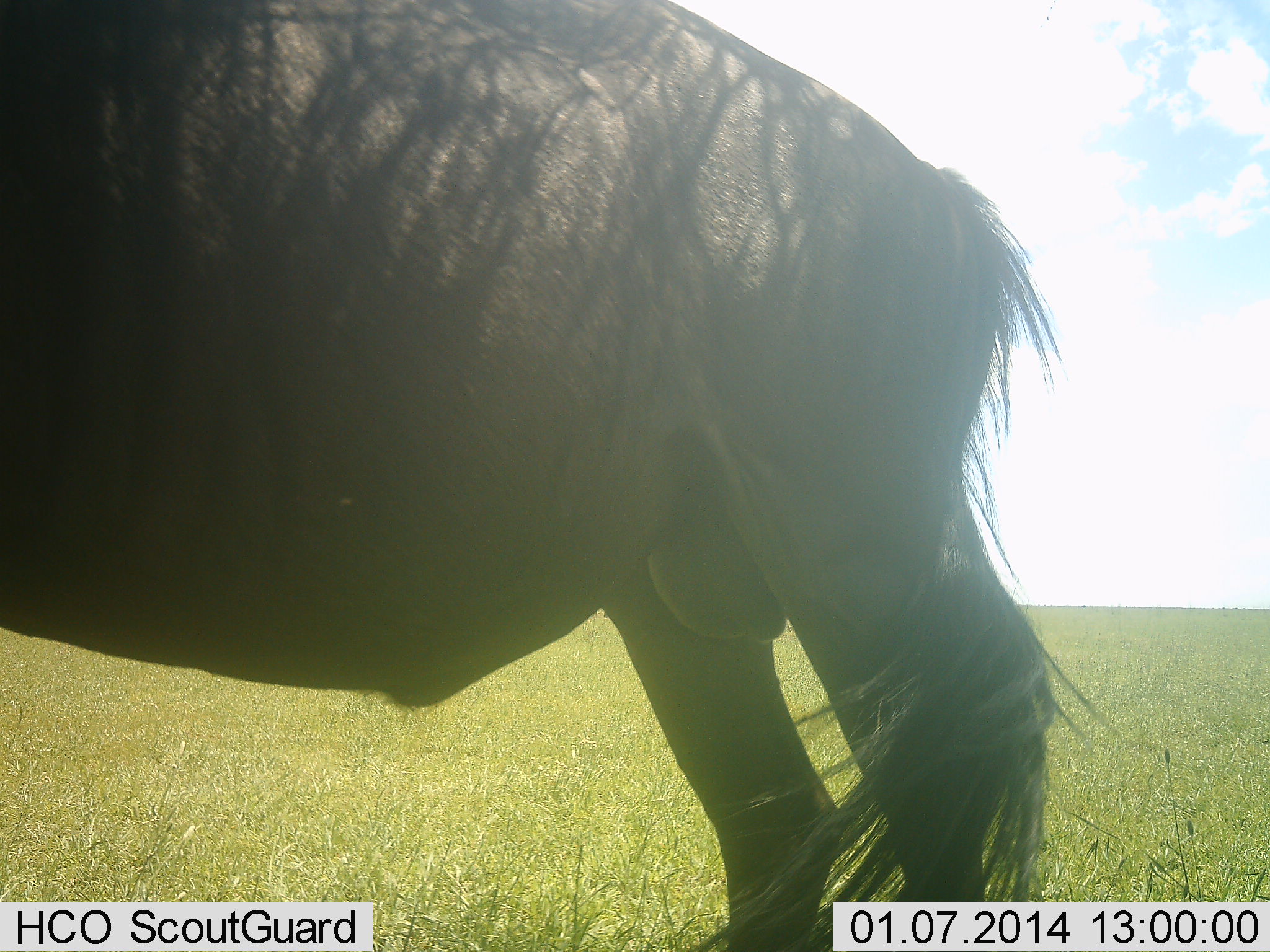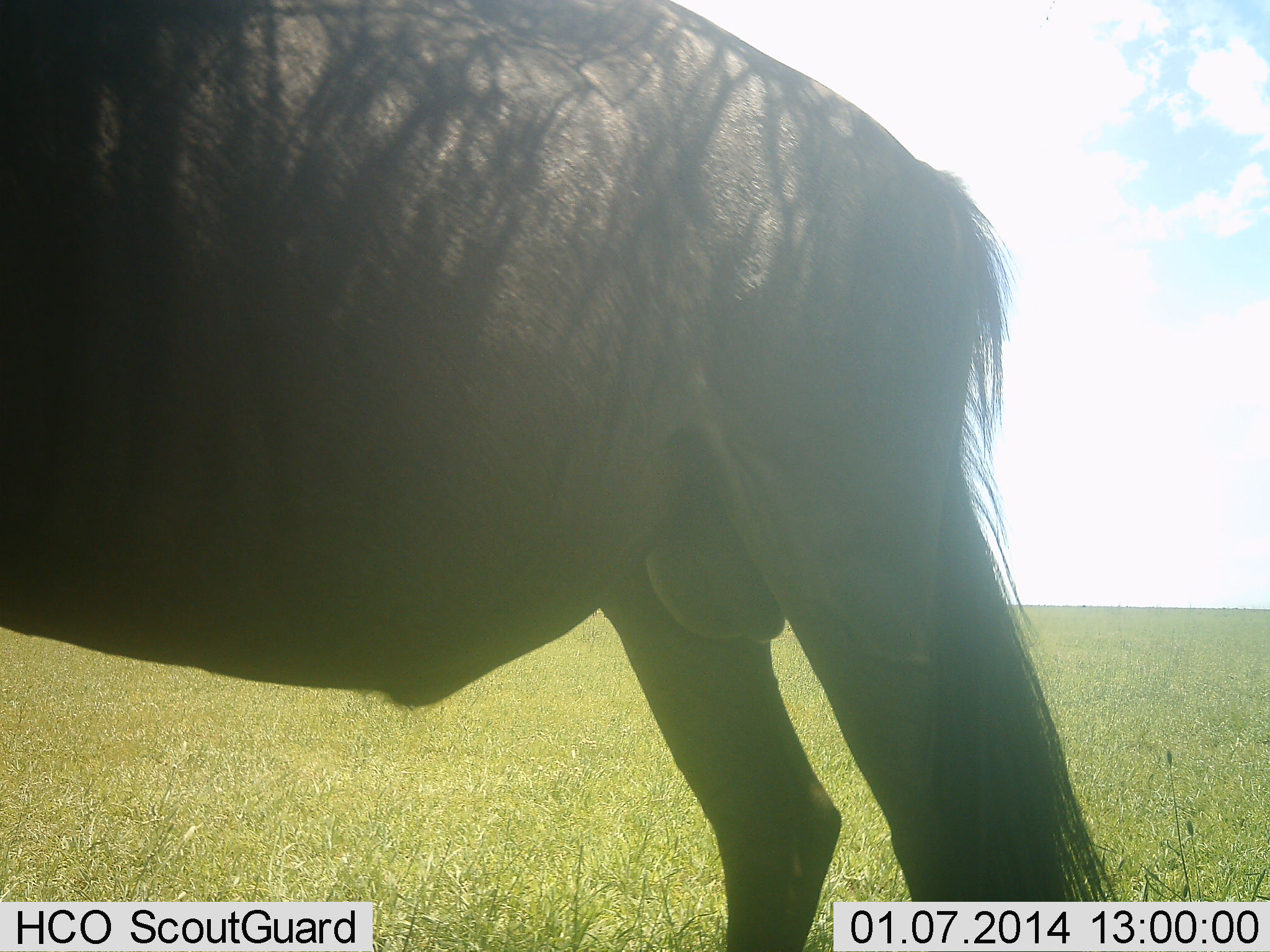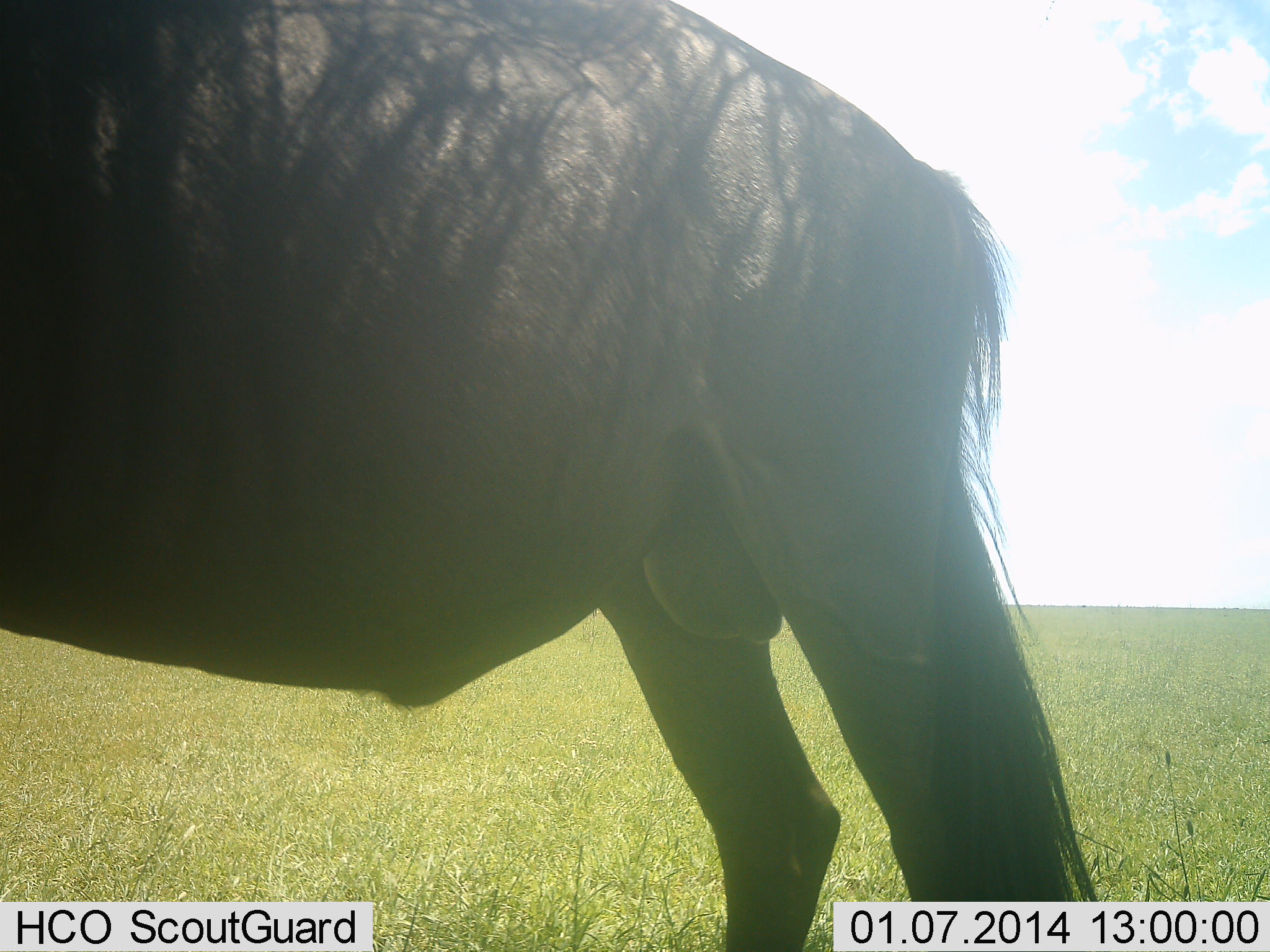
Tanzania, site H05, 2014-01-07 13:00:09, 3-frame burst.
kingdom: Animalia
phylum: Chordata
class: Mammalia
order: Artiodactyla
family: Bovidae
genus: Connochaetes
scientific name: Connochaetes taurinus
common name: blue wildebeest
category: wildebeest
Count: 1.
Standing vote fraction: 100%.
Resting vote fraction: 10%.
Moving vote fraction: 0%.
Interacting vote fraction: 0%.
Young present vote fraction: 0%.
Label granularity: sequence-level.